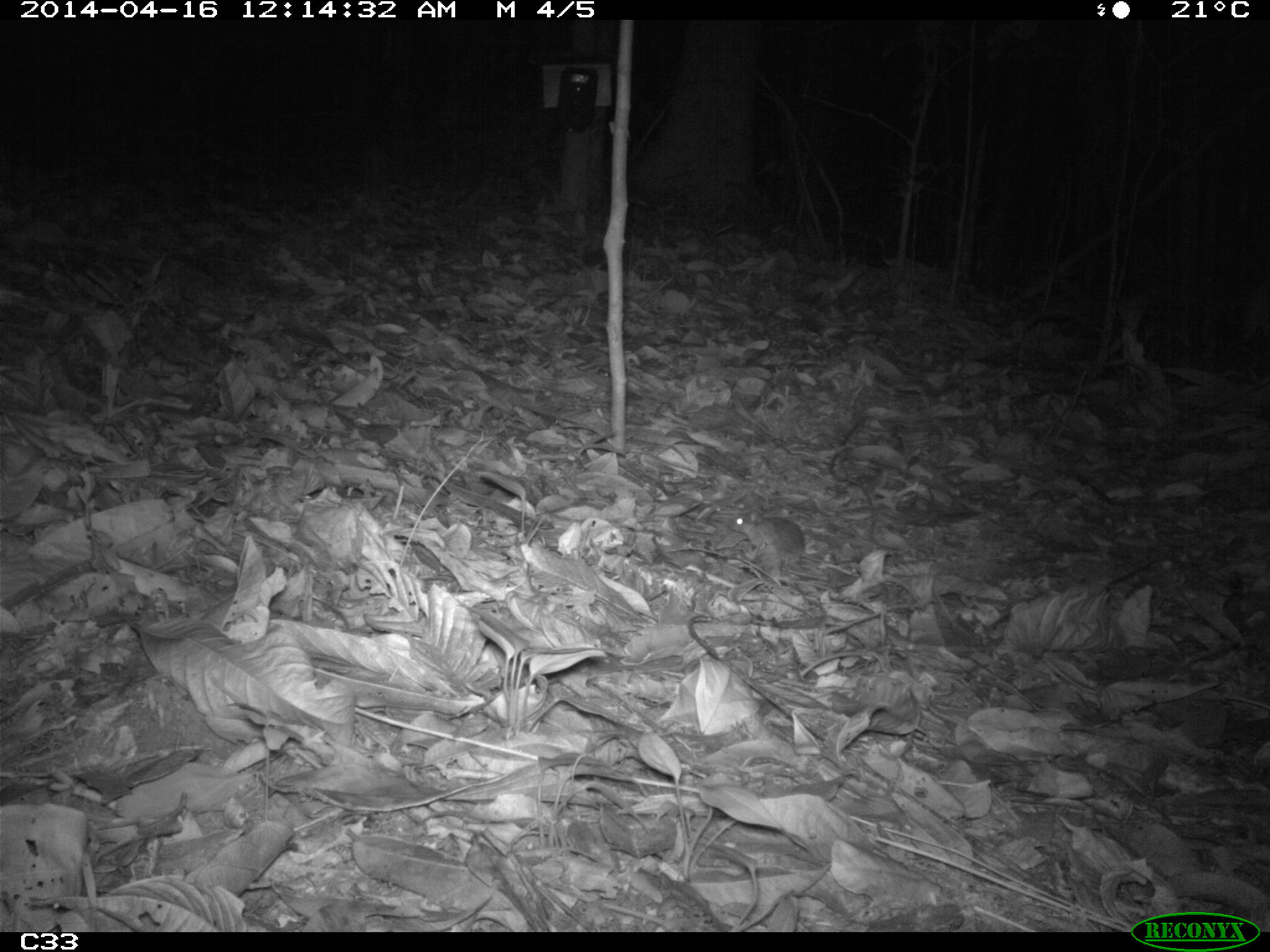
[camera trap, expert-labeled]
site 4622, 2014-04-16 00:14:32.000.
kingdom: Animalia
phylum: Chordata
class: Mammalia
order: Rodentia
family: Muridae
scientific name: Muridae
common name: mice, rats, and gerbils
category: unknown mouse or rat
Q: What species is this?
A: Unknown mouse or rat (mice, rats, and gerbils) (Muridae).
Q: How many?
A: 1.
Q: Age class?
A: Adult.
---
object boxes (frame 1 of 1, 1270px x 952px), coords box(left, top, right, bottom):
unknown mouse or rat: box(724, 506, 862, 578)